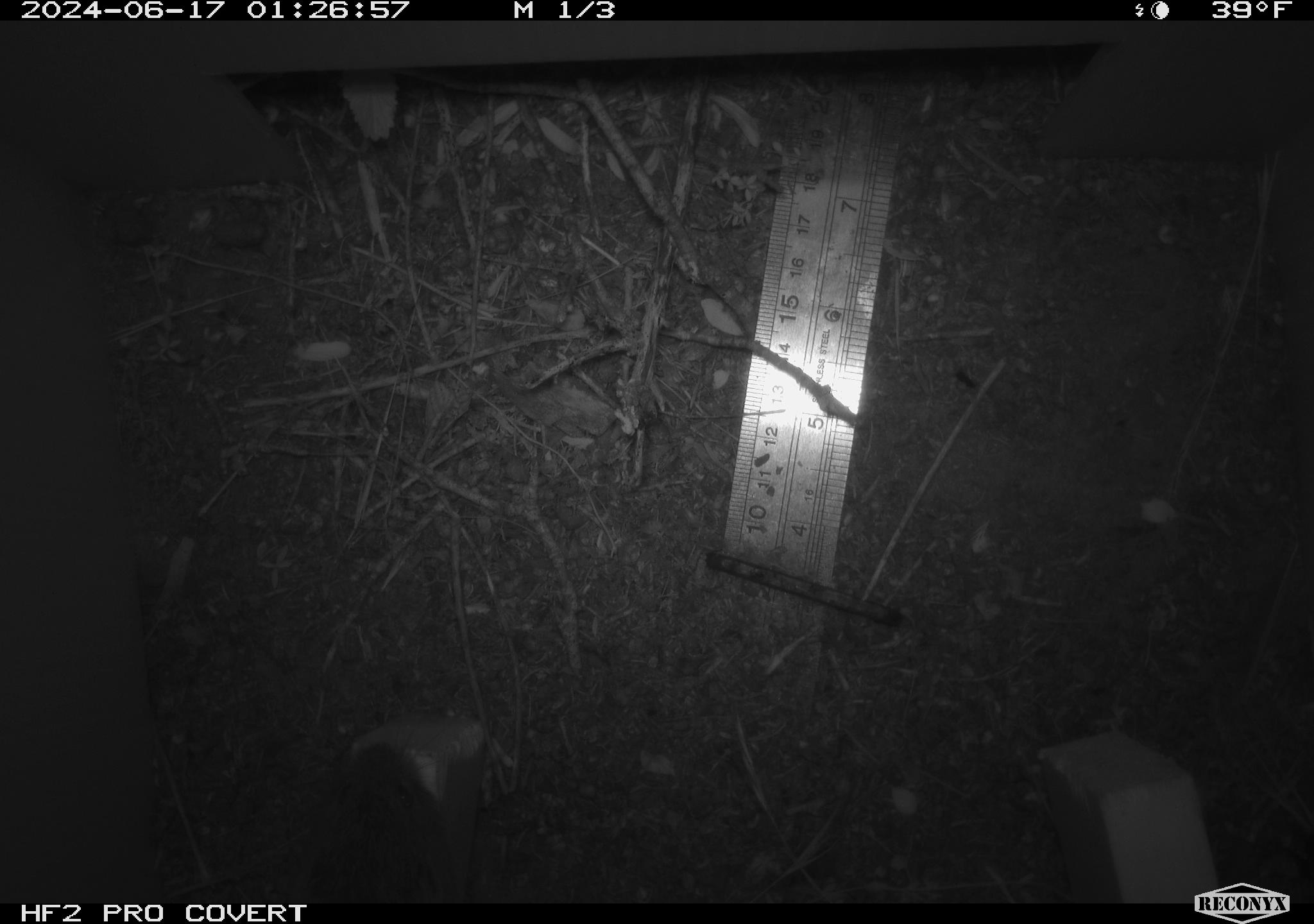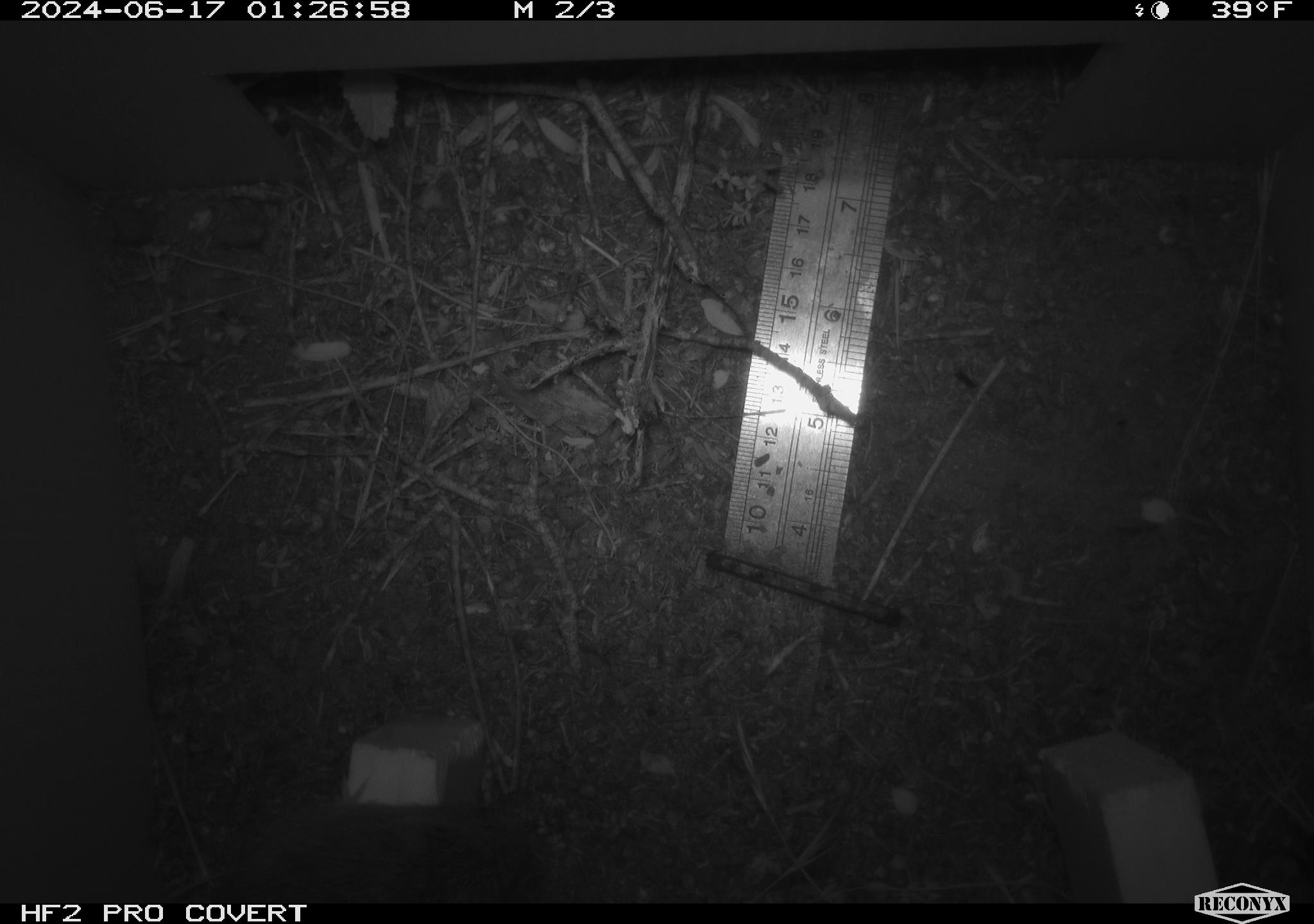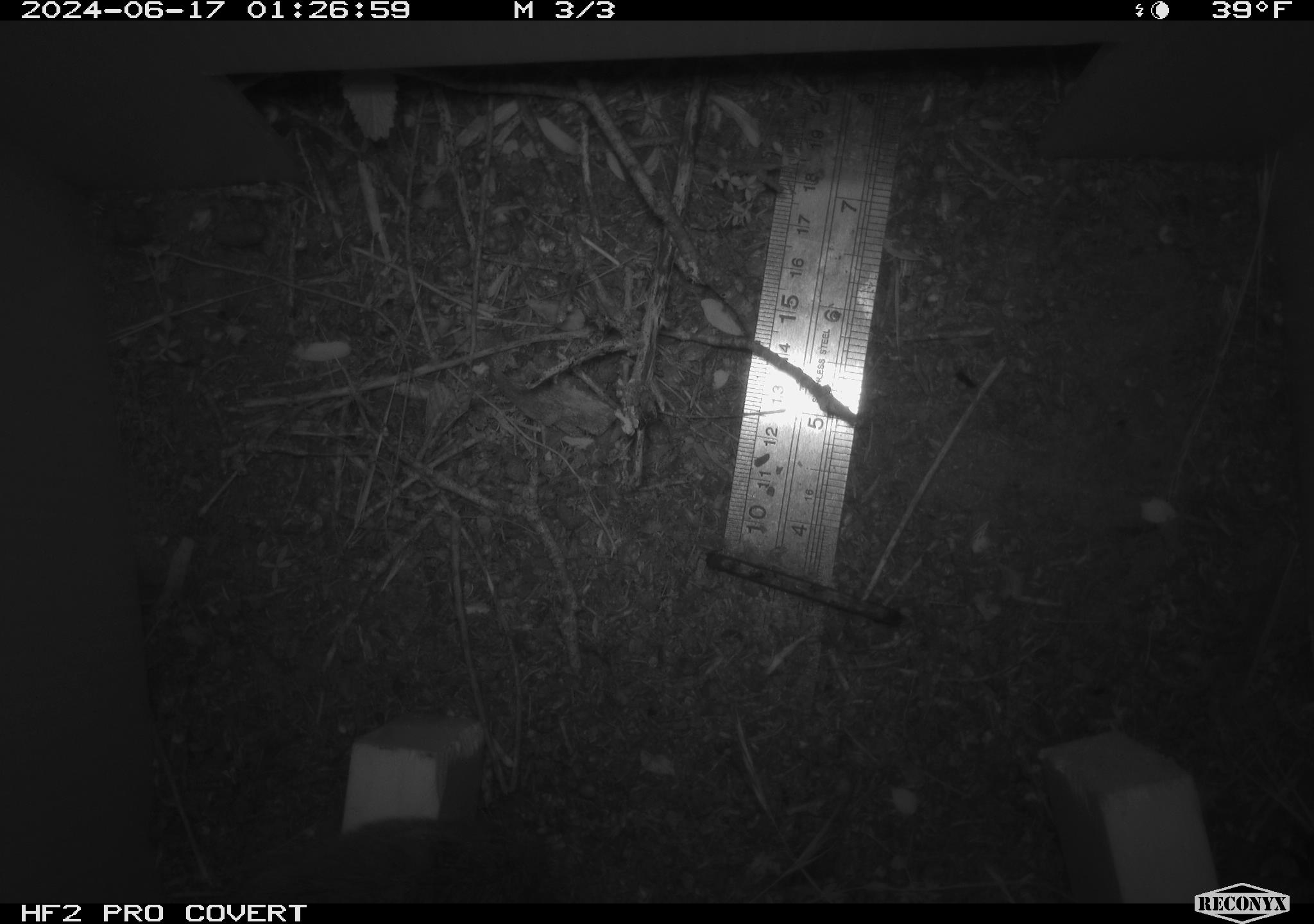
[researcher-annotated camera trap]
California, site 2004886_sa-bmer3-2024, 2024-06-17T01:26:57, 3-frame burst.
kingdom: Animalia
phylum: Chordata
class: Mammalia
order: Rodentia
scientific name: Rodentia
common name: mouse species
Mouse species (Rodentia).